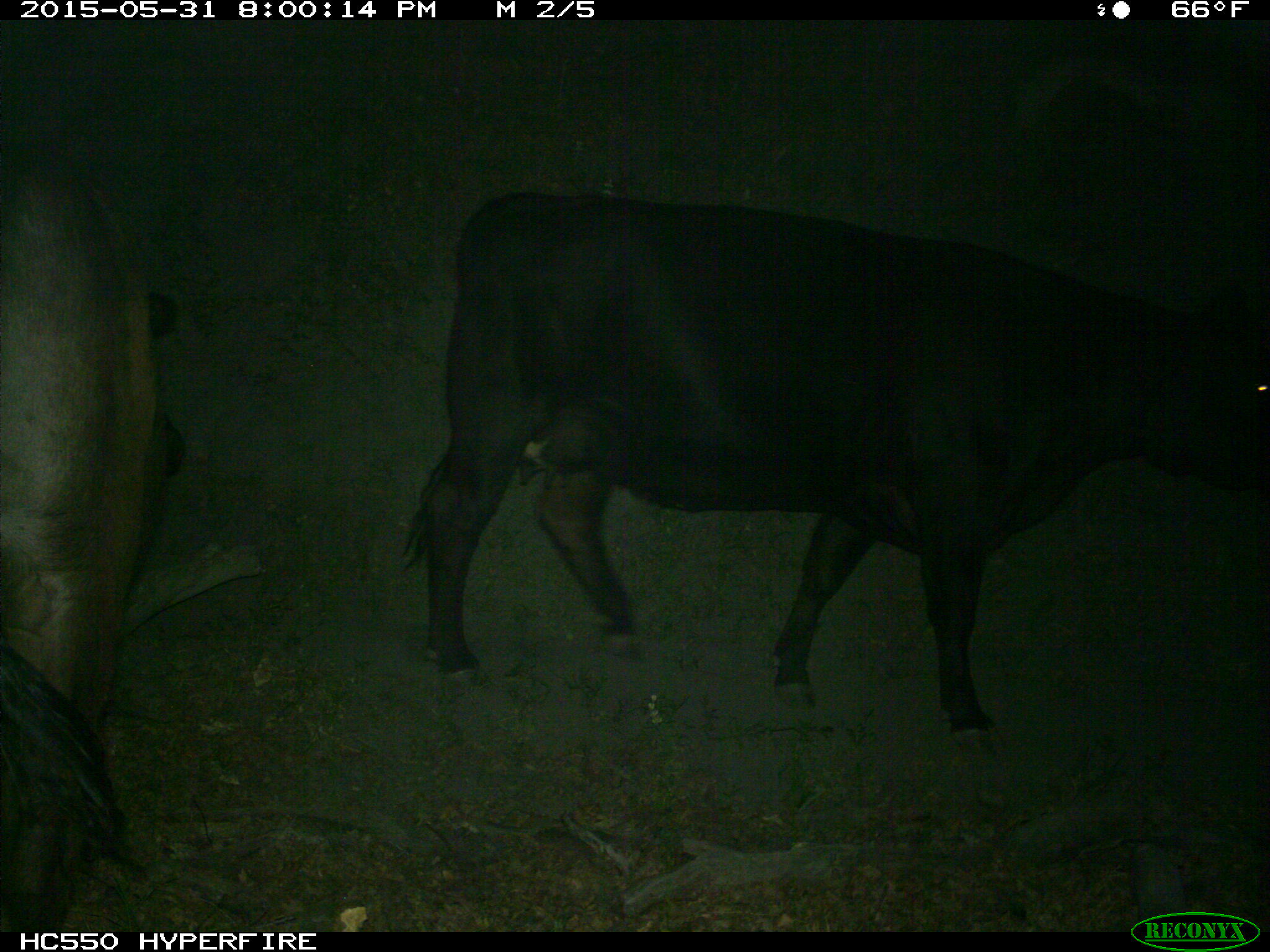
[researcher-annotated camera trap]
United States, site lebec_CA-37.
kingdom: Animalia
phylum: Chordata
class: Mammalia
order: Artiodactyla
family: Bovidae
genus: Bos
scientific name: Bos taurus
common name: domestic cow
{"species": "Bos taurus (domestic cow)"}